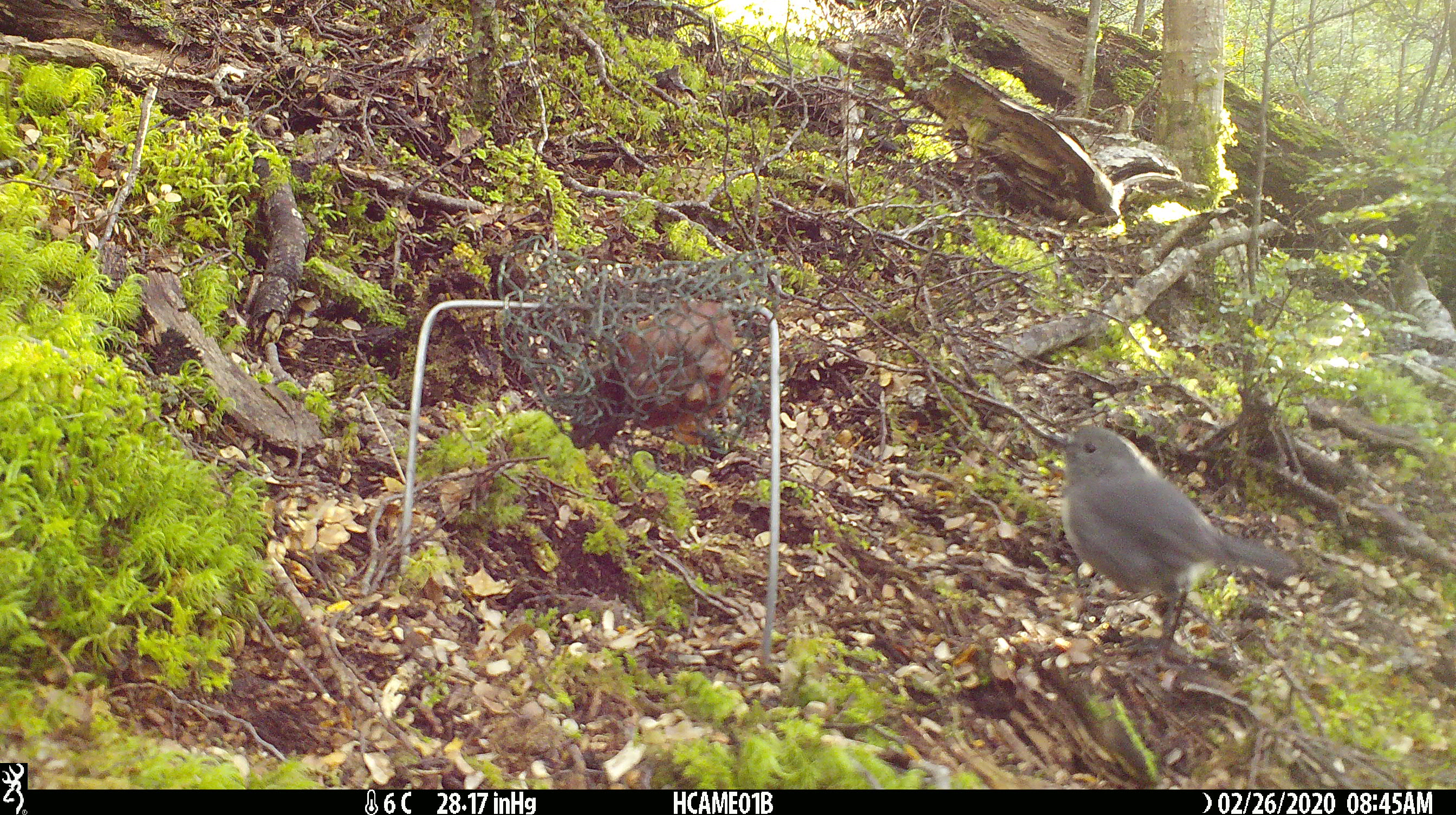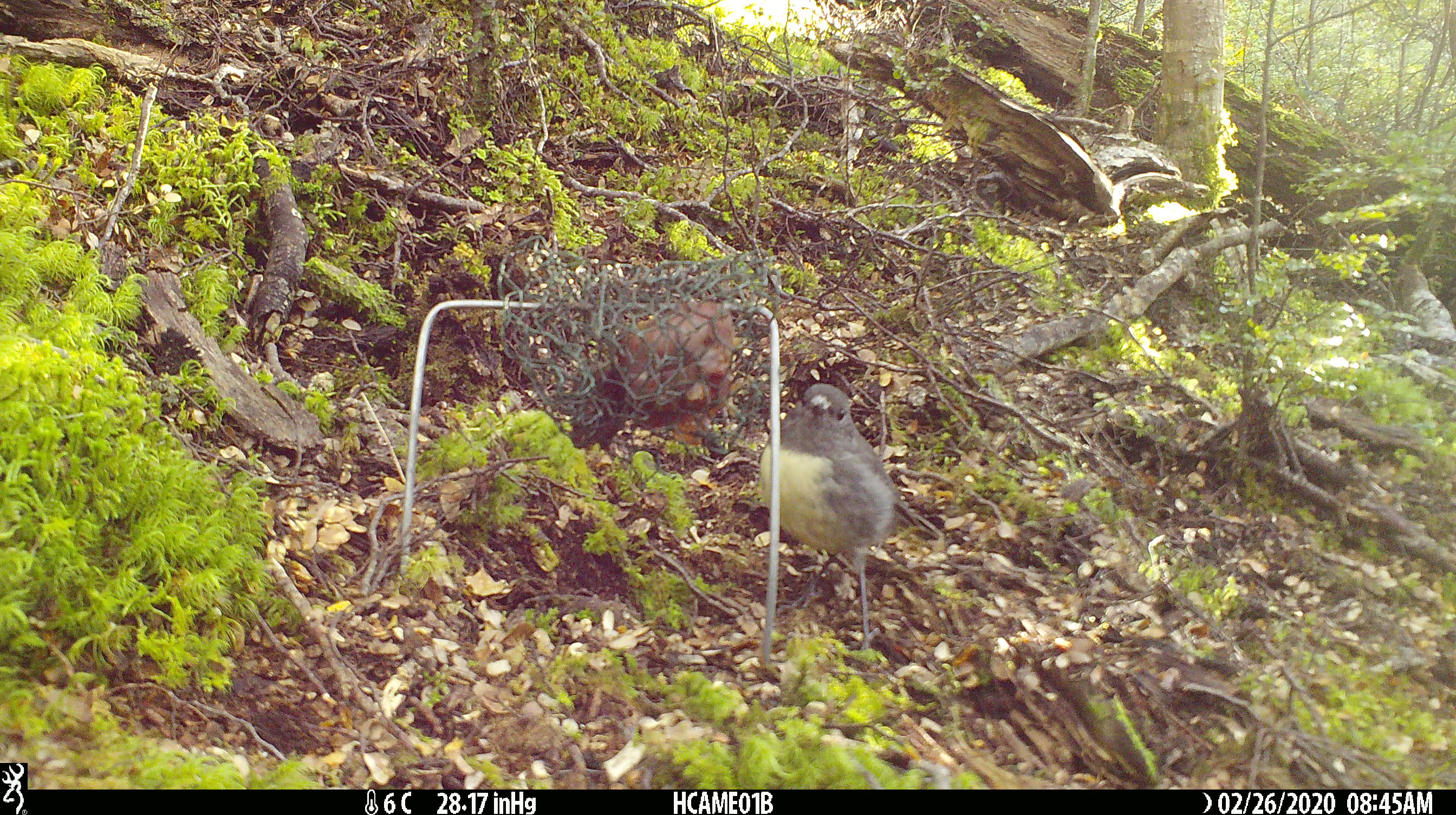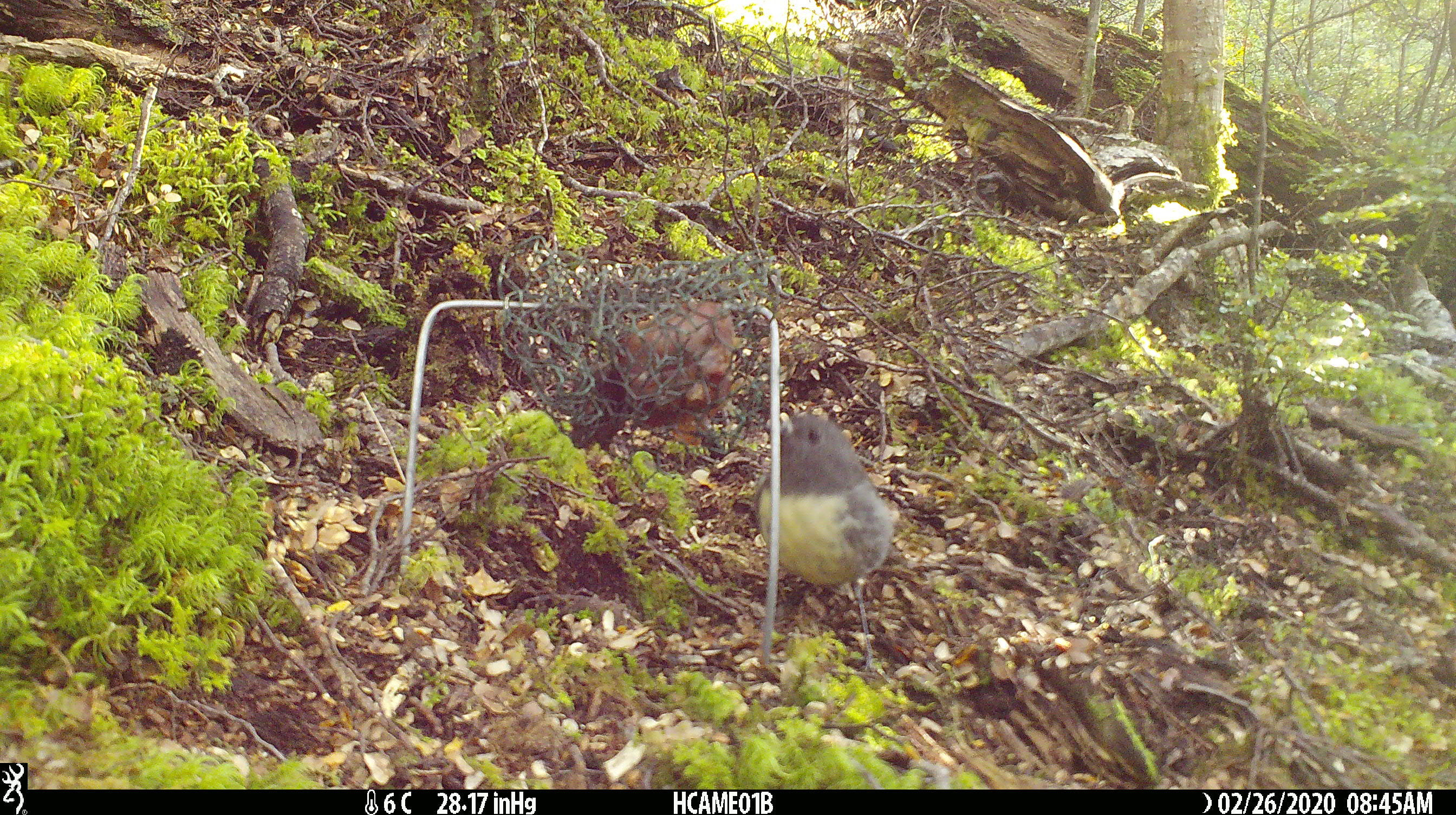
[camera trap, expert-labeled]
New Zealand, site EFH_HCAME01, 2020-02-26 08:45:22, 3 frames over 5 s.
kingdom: Animalia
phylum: Chordata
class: Aves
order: Passeriformes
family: Petroicidae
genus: Petroica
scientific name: Petroica australis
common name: new zealand robin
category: robin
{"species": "robin (new zealand robin) (Petroica australis)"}